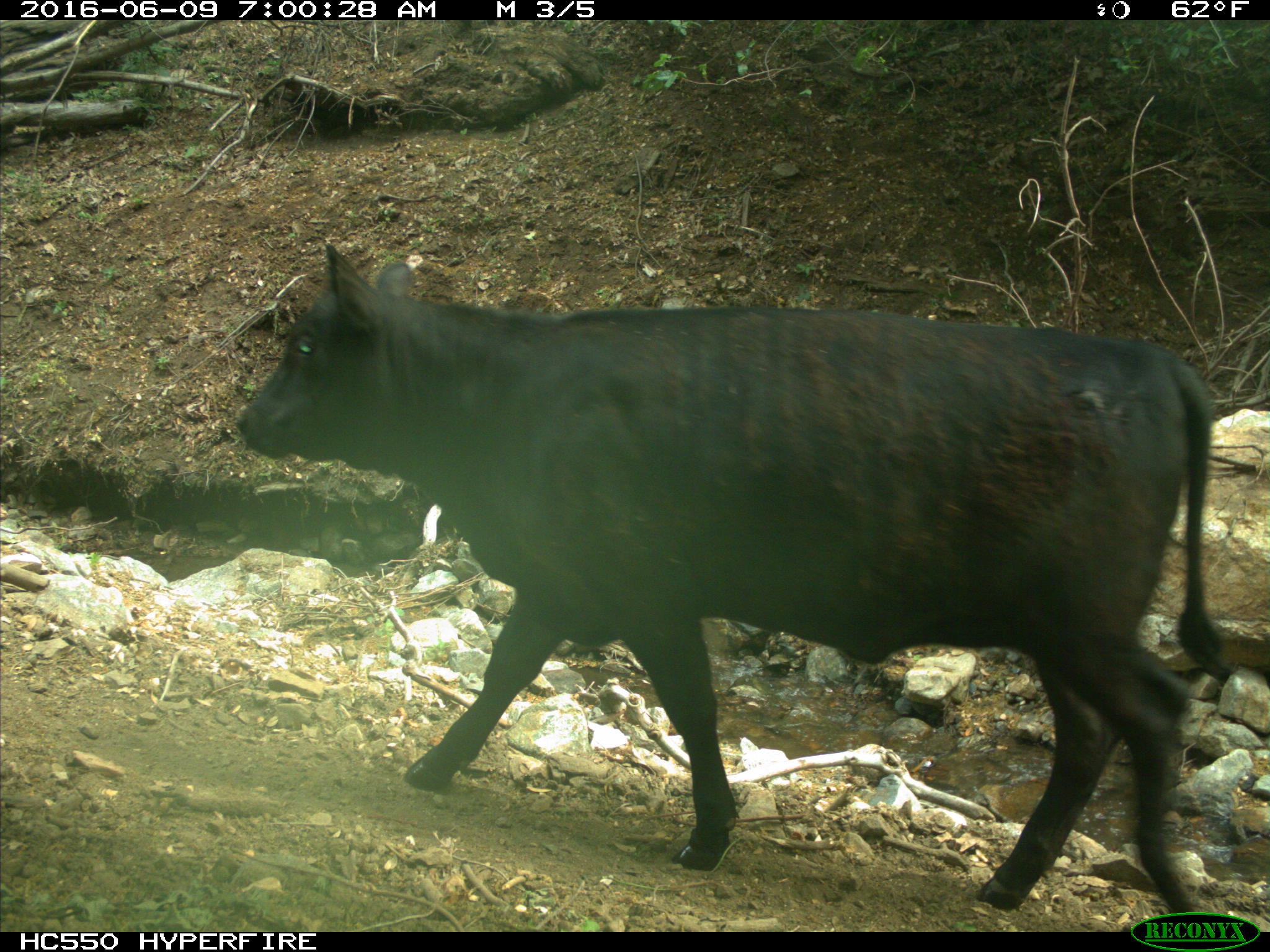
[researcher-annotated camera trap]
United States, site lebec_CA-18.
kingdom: Animalia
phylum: Chordata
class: Mammalia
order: Artiodactyla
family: Bovidae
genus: Bos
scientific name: Bos taurus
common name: domestic cow